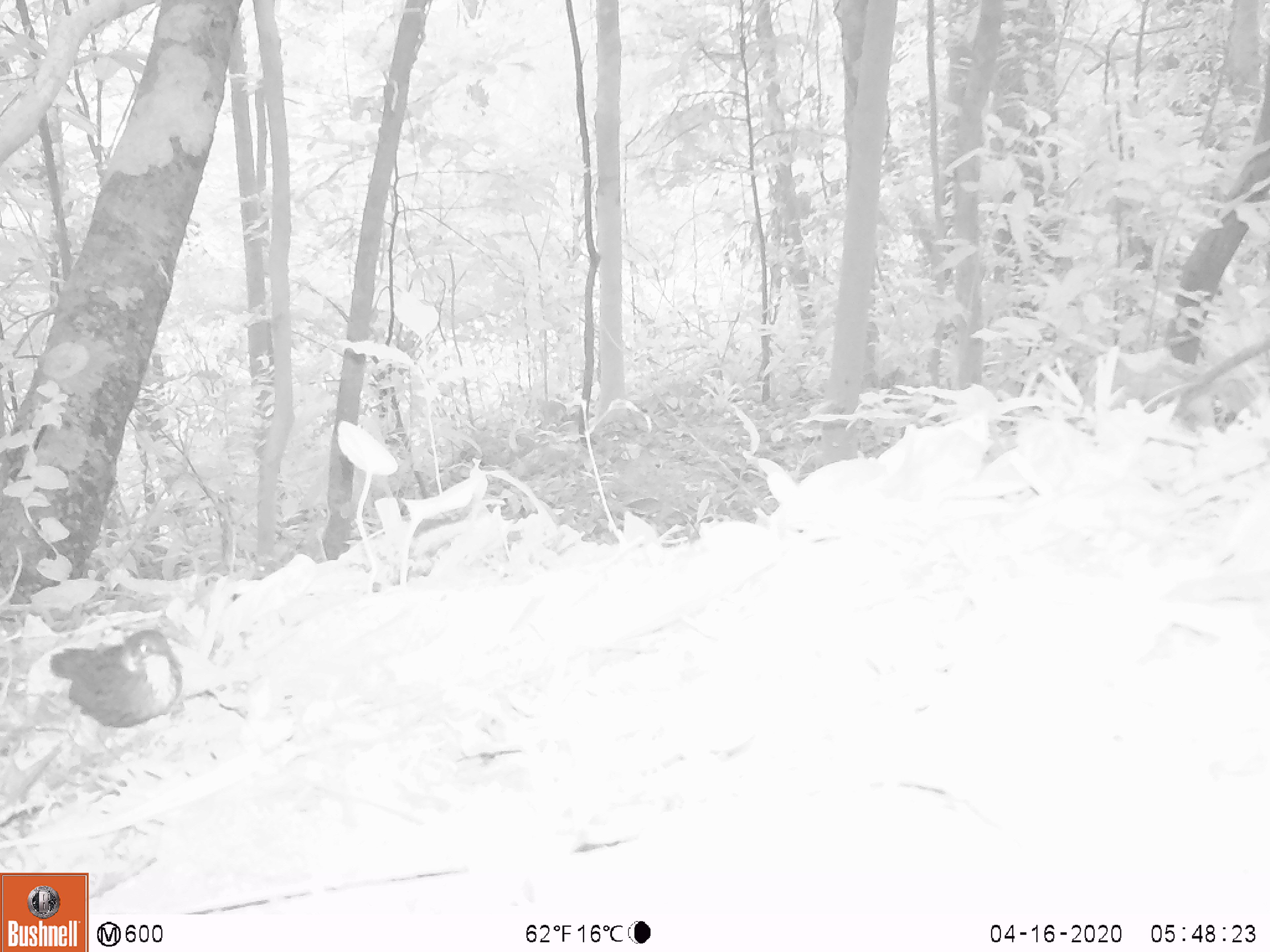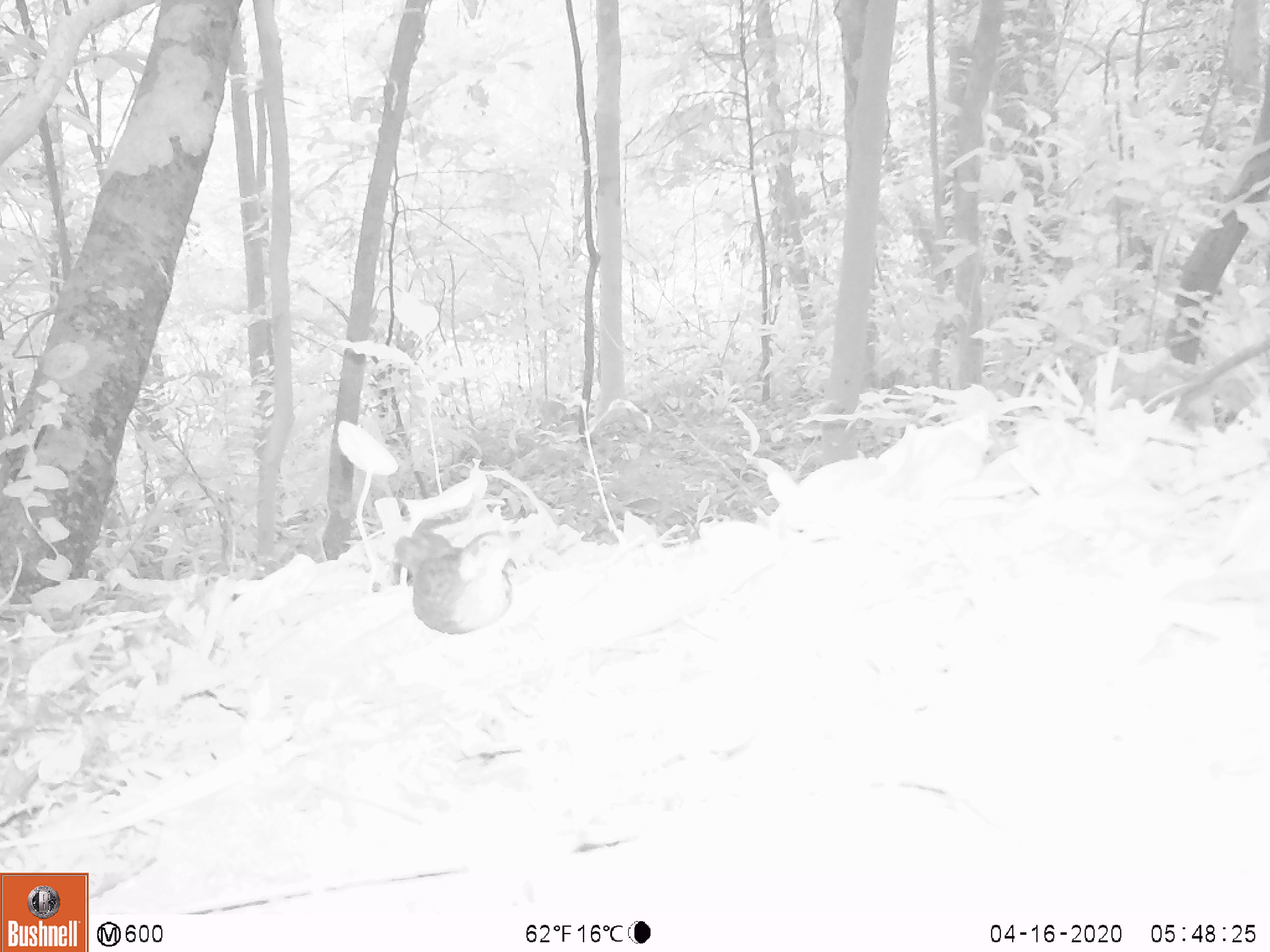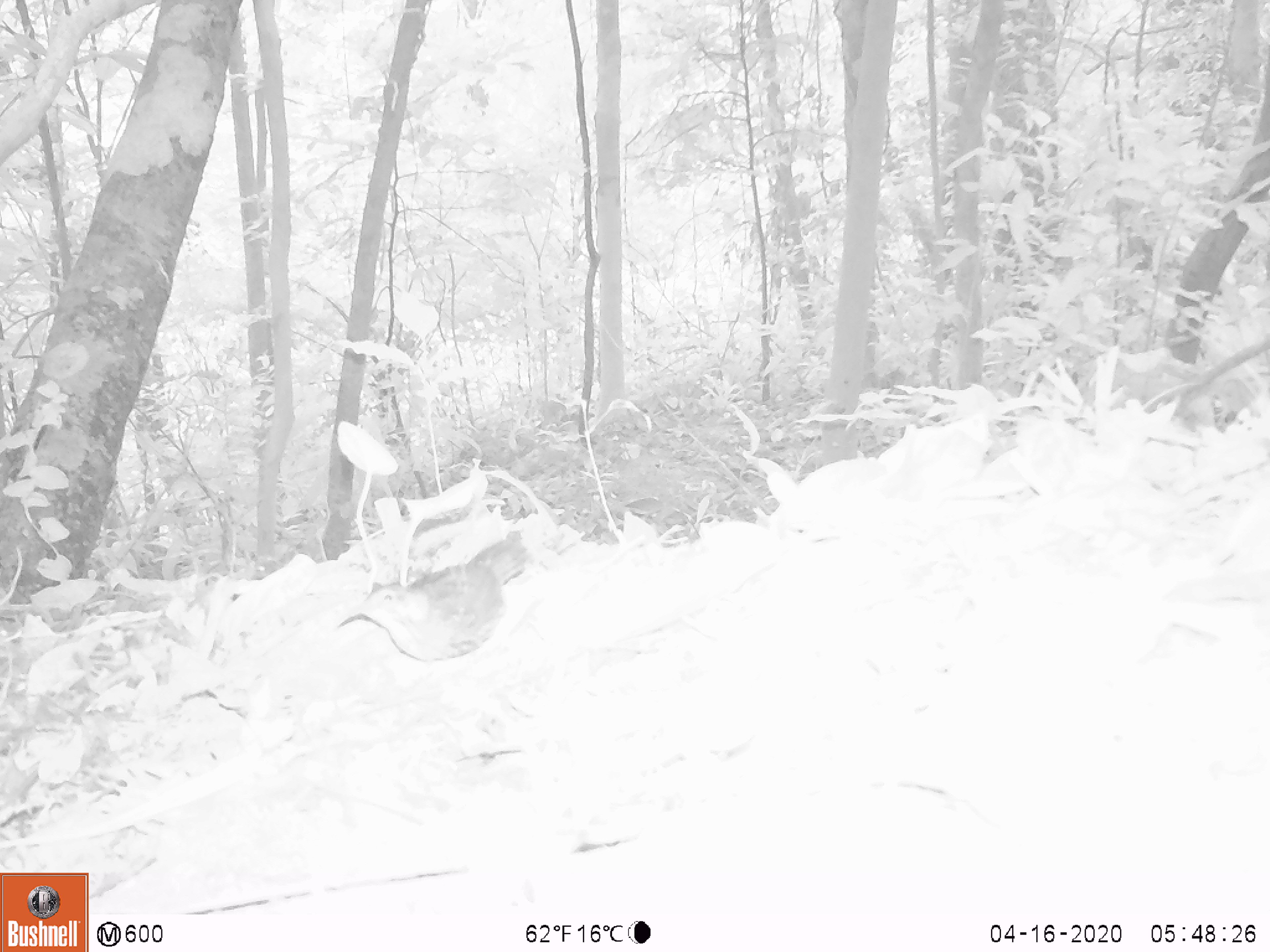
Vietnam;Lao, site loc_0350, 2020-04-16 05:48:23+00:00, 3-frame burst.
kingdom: Animalia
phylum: Chordata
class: Aves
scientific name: Aves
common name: bird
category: unidentified bird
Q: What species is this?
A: Unidentified bird (bird) (Aves).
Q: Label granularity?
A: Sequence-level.